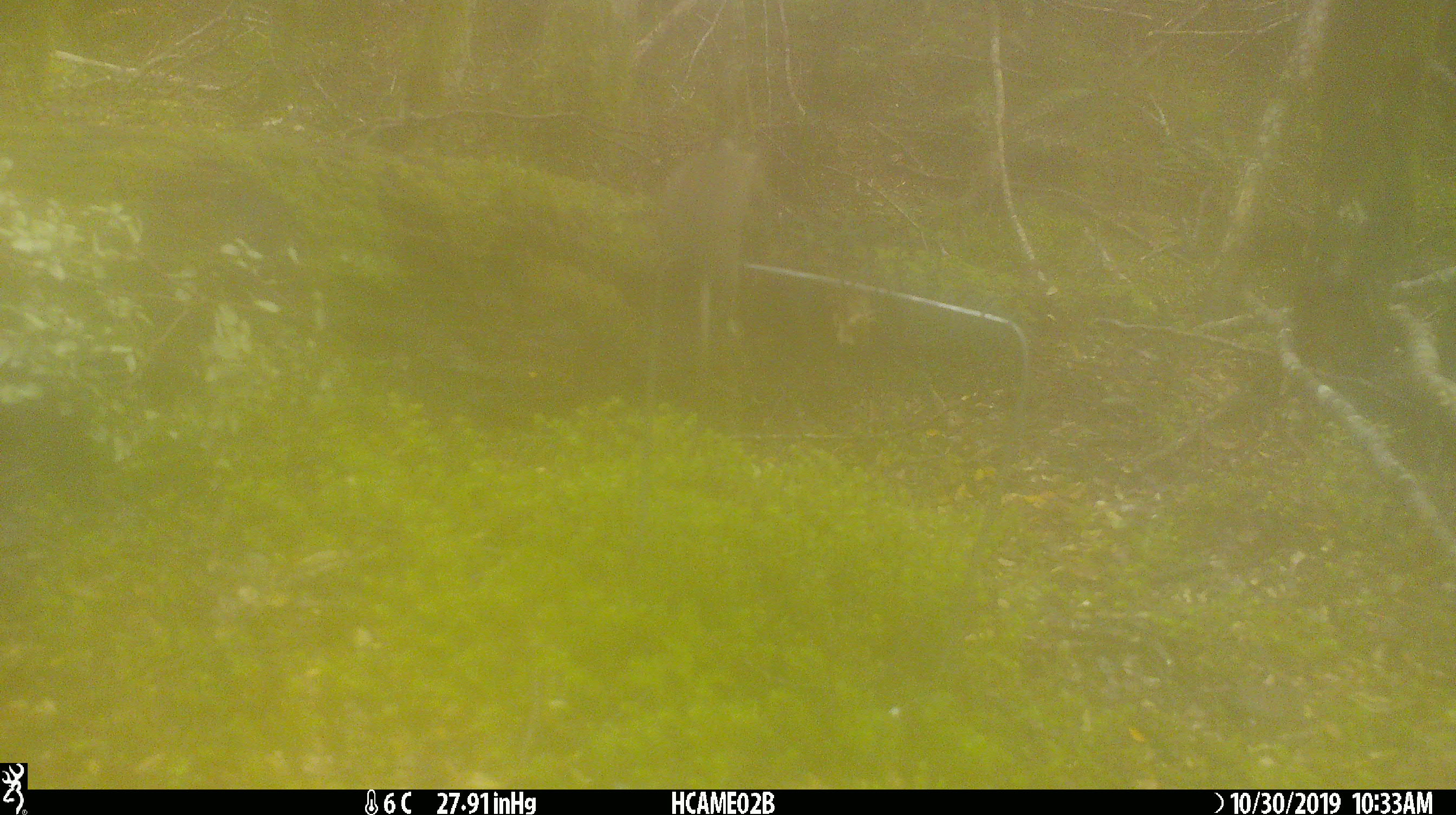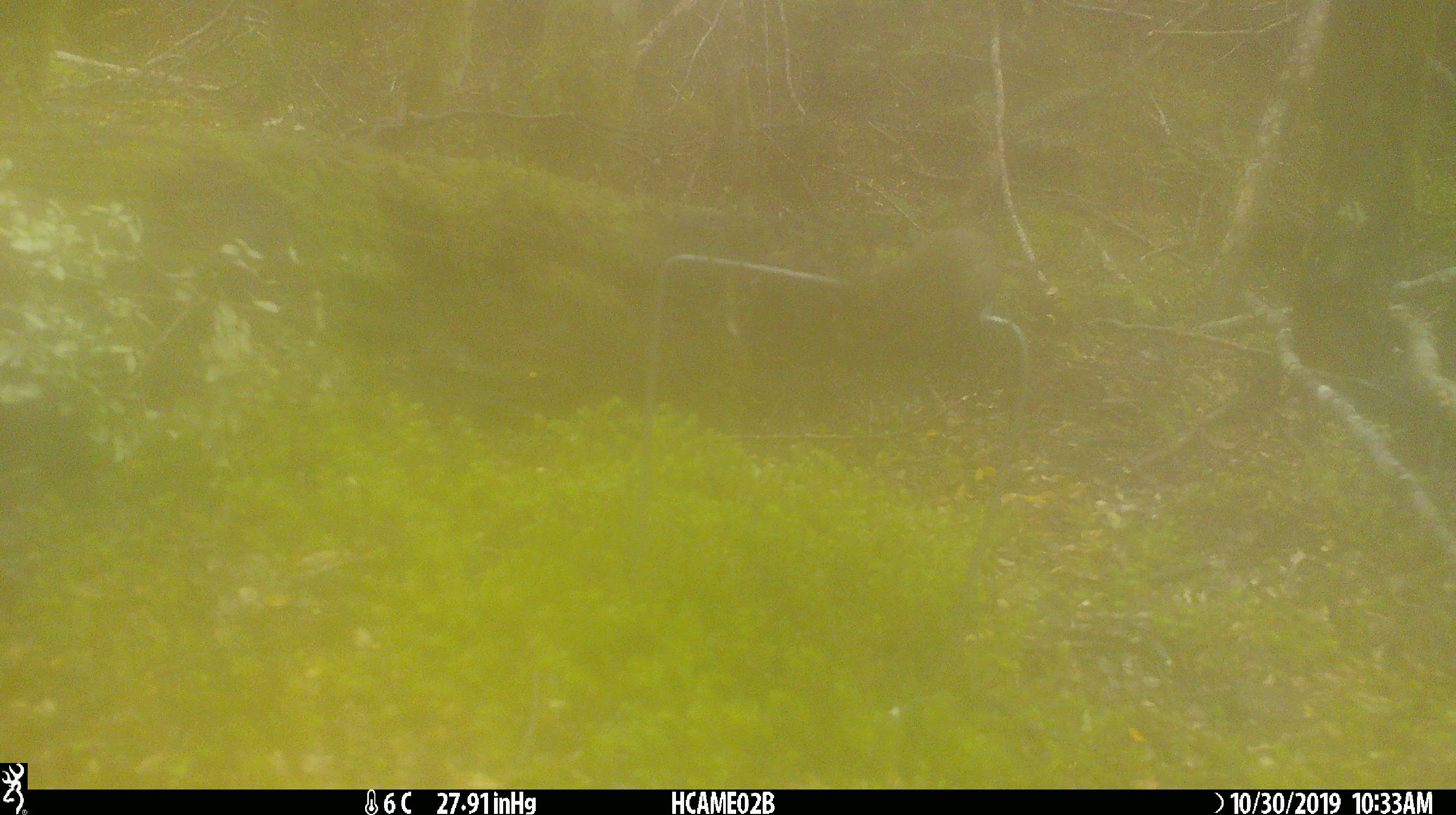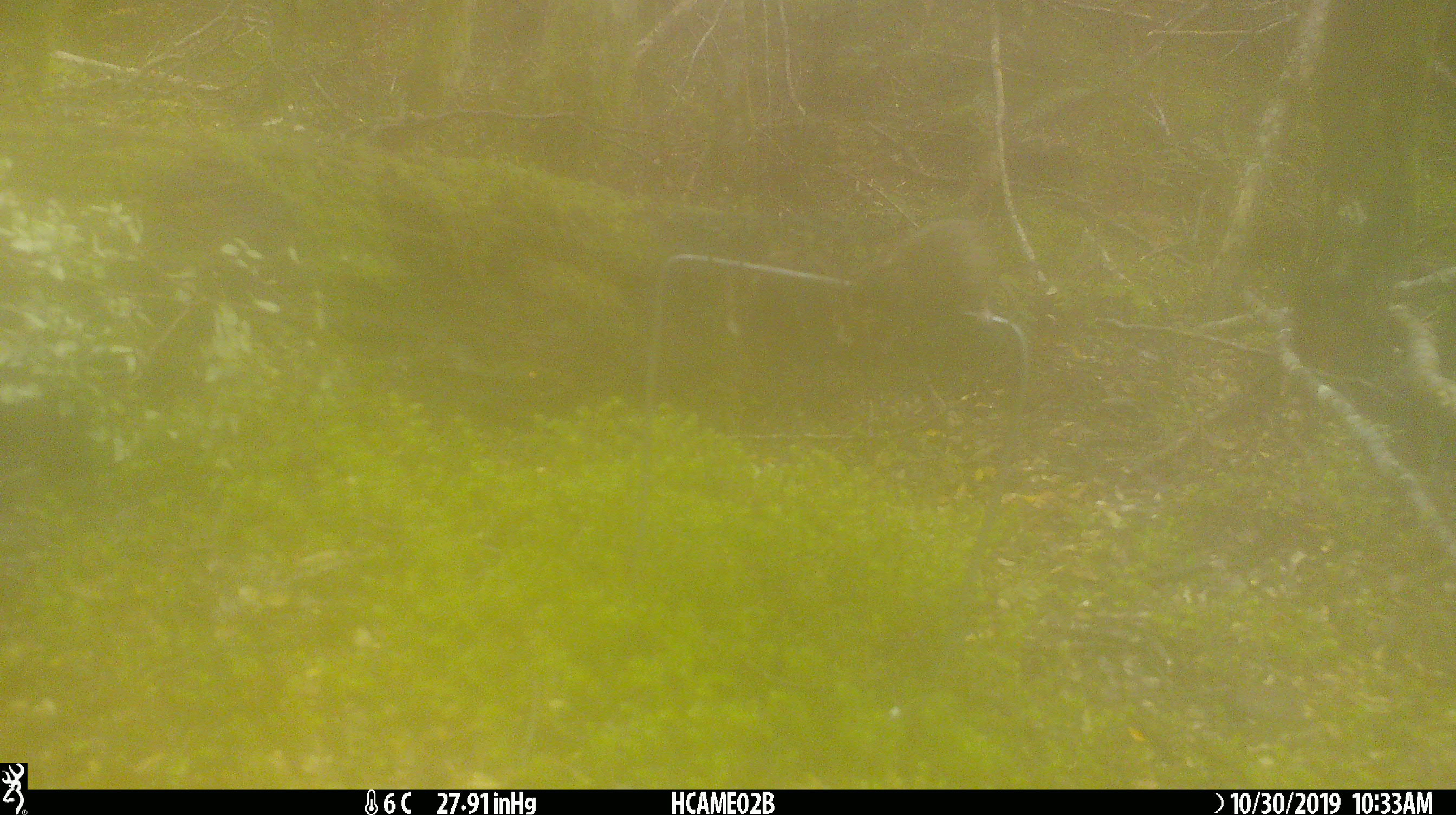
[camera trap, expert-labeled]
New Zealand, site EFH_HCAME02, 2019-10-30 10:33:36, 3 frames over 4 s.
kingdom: Animalia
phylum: Chordata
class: Mammalia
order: Rodentia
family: Muridae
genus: Mus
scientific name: Mus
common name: mouse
Mouse (Mus).